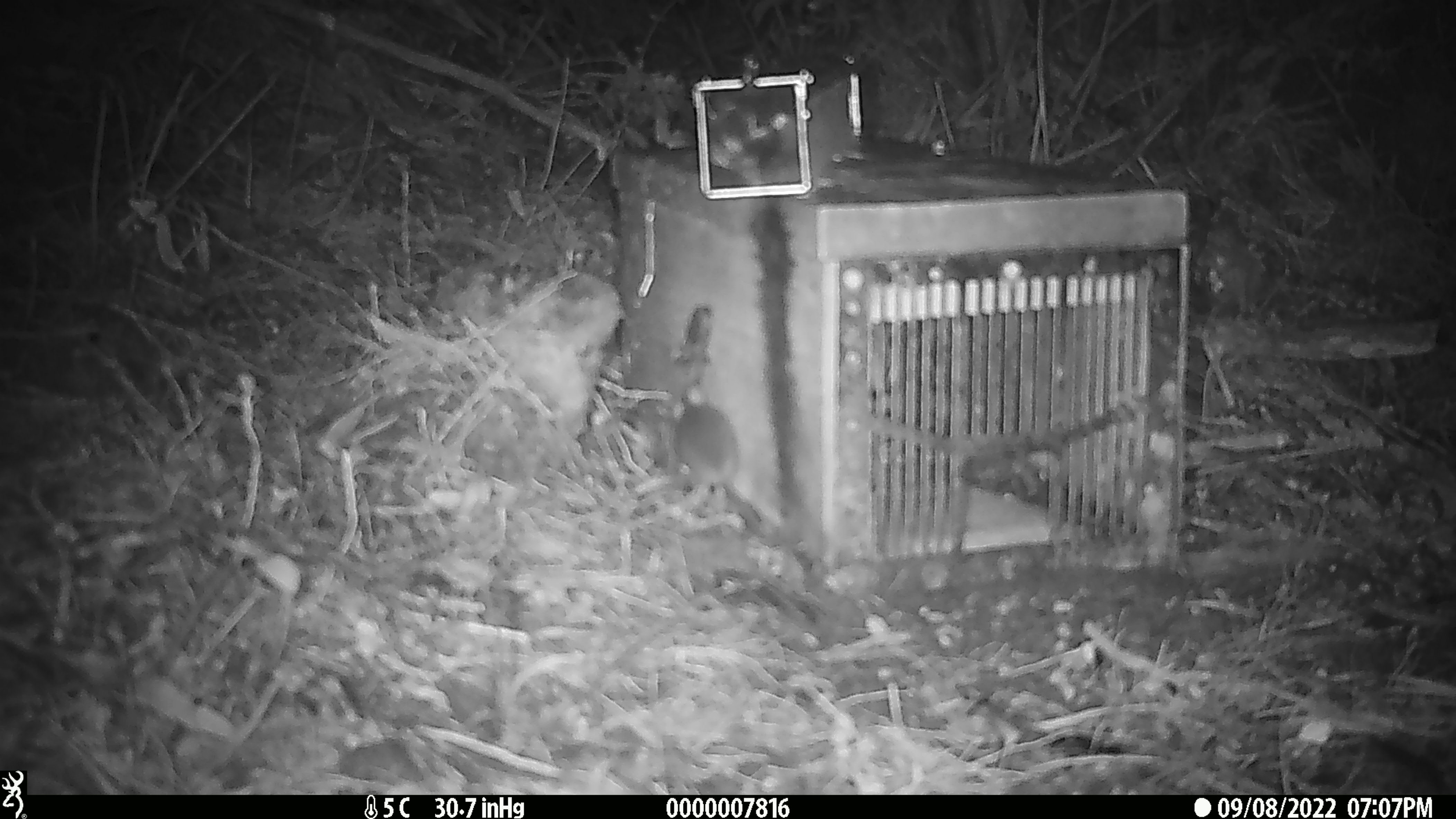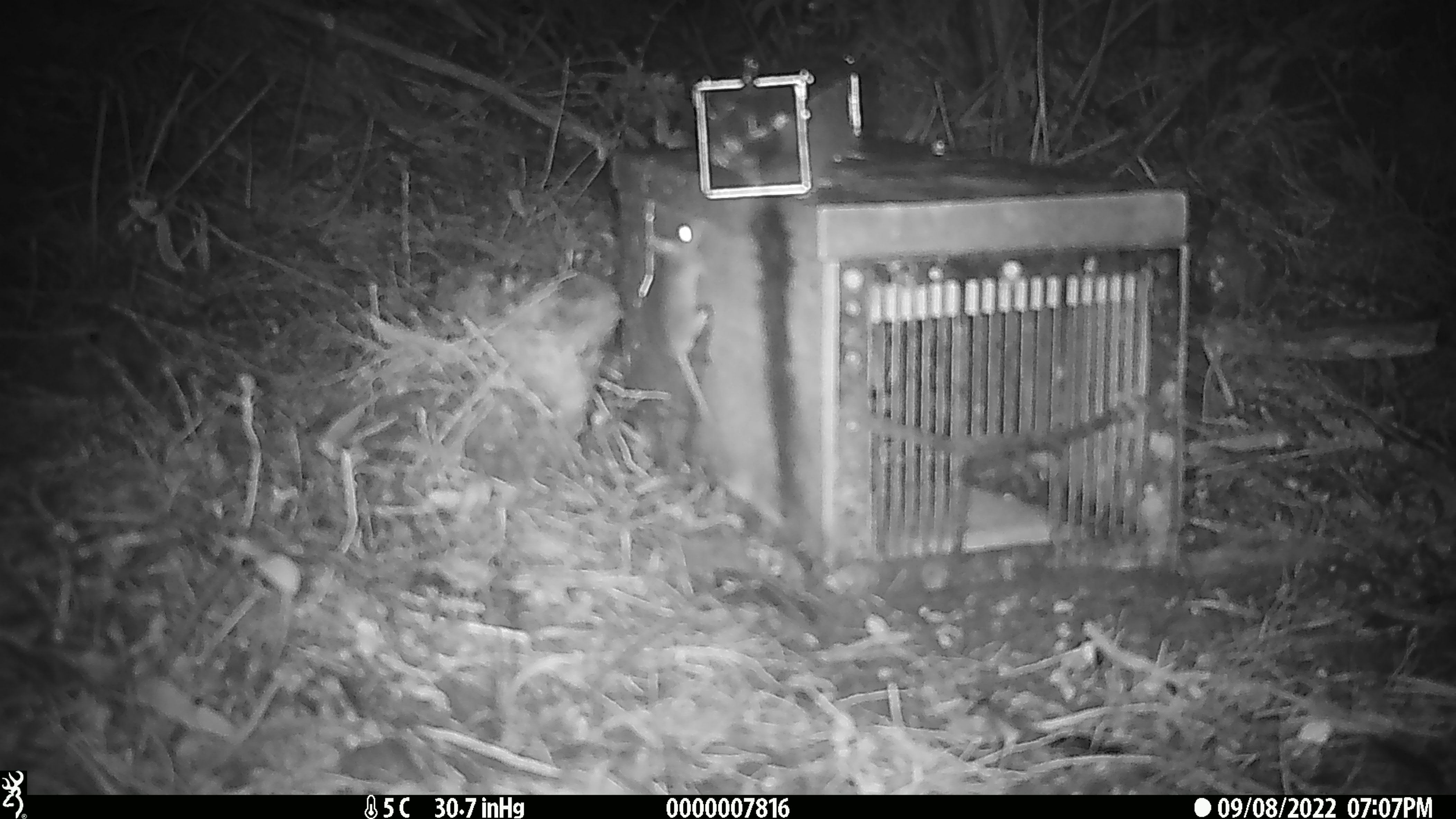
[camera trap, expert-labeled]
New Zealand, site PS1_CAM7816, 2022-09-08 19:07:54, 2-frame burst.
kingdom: Animalia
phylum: Chordata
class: Mammalia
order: Rodentia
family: Muridae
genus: Mus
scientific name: Mus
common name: mouse